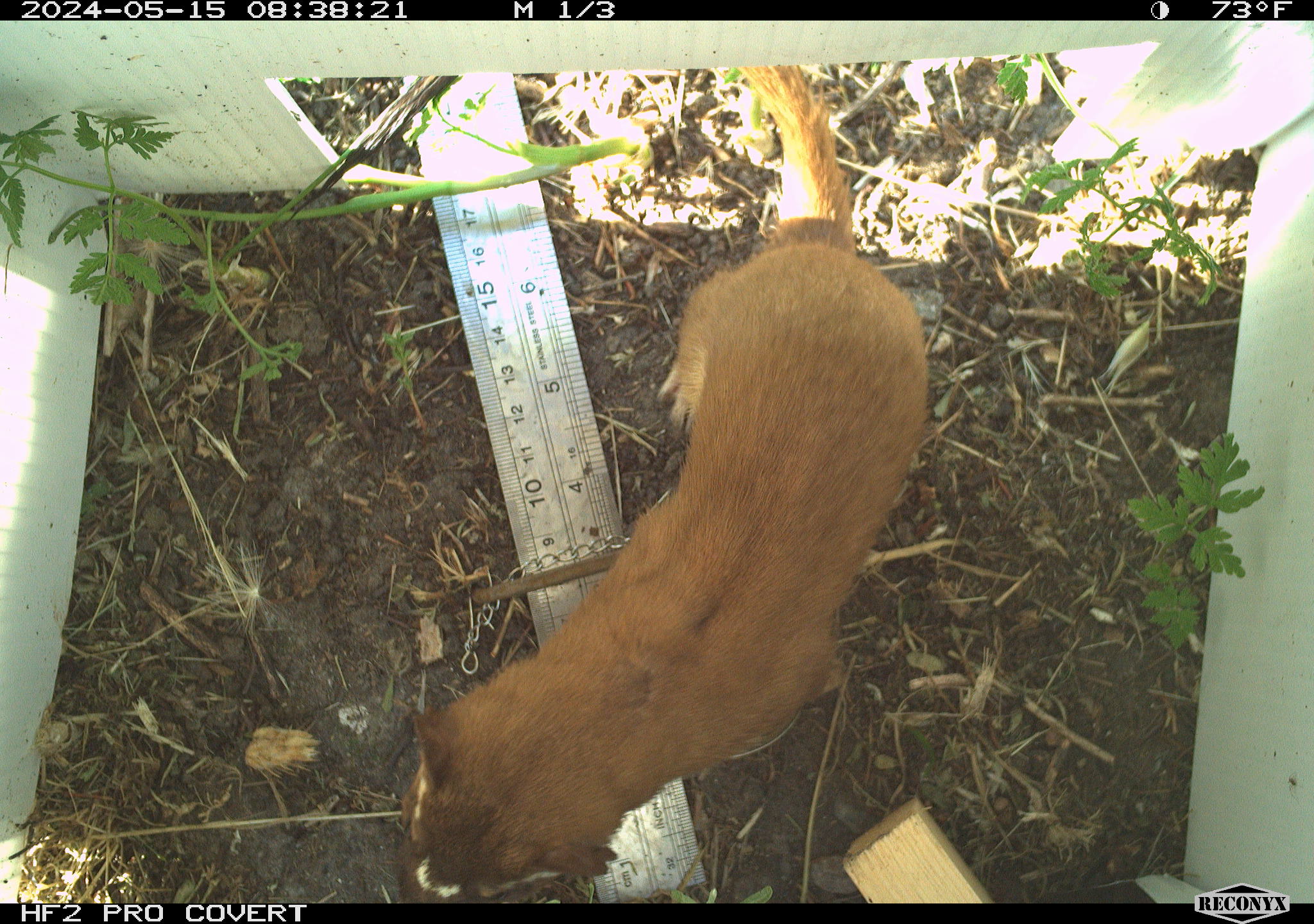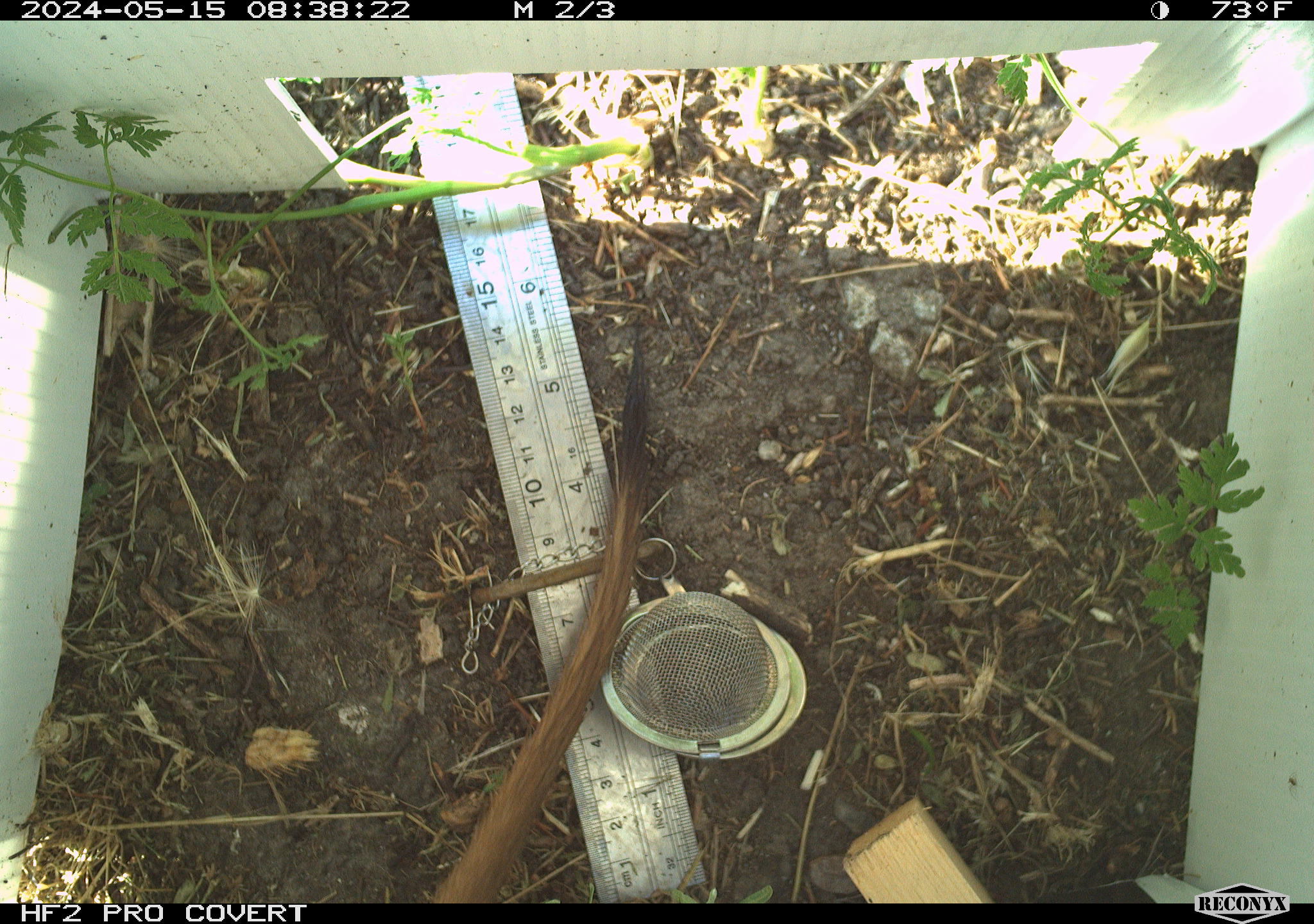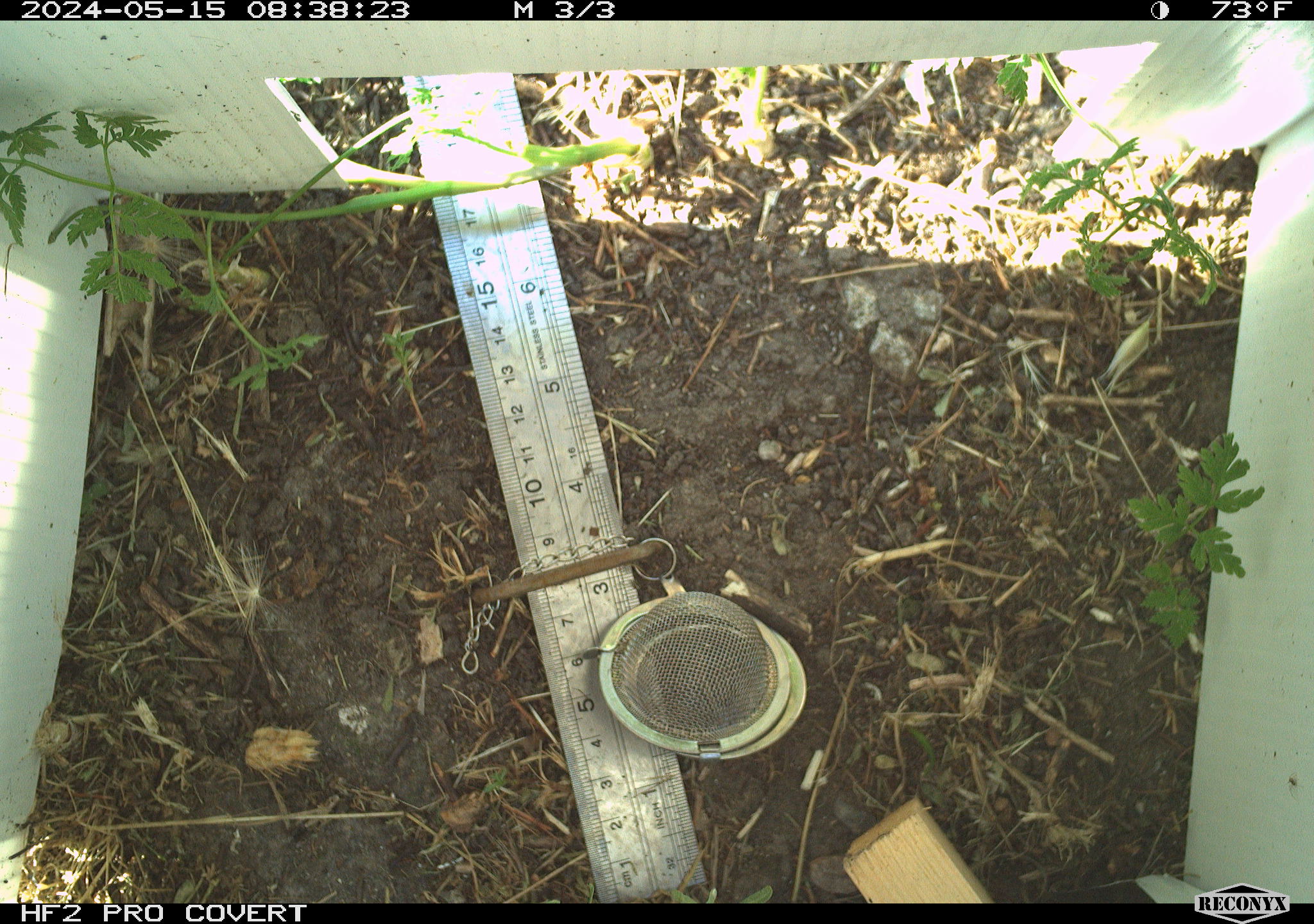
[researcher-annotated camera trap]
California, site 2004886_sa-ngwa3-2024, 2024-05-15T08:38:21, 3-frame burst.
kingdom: Animalia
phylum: Chordata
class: Mammalia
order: Carnivora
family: Mustelidae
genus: Neogale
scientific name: Neogale frenata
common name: long-tailed weasel